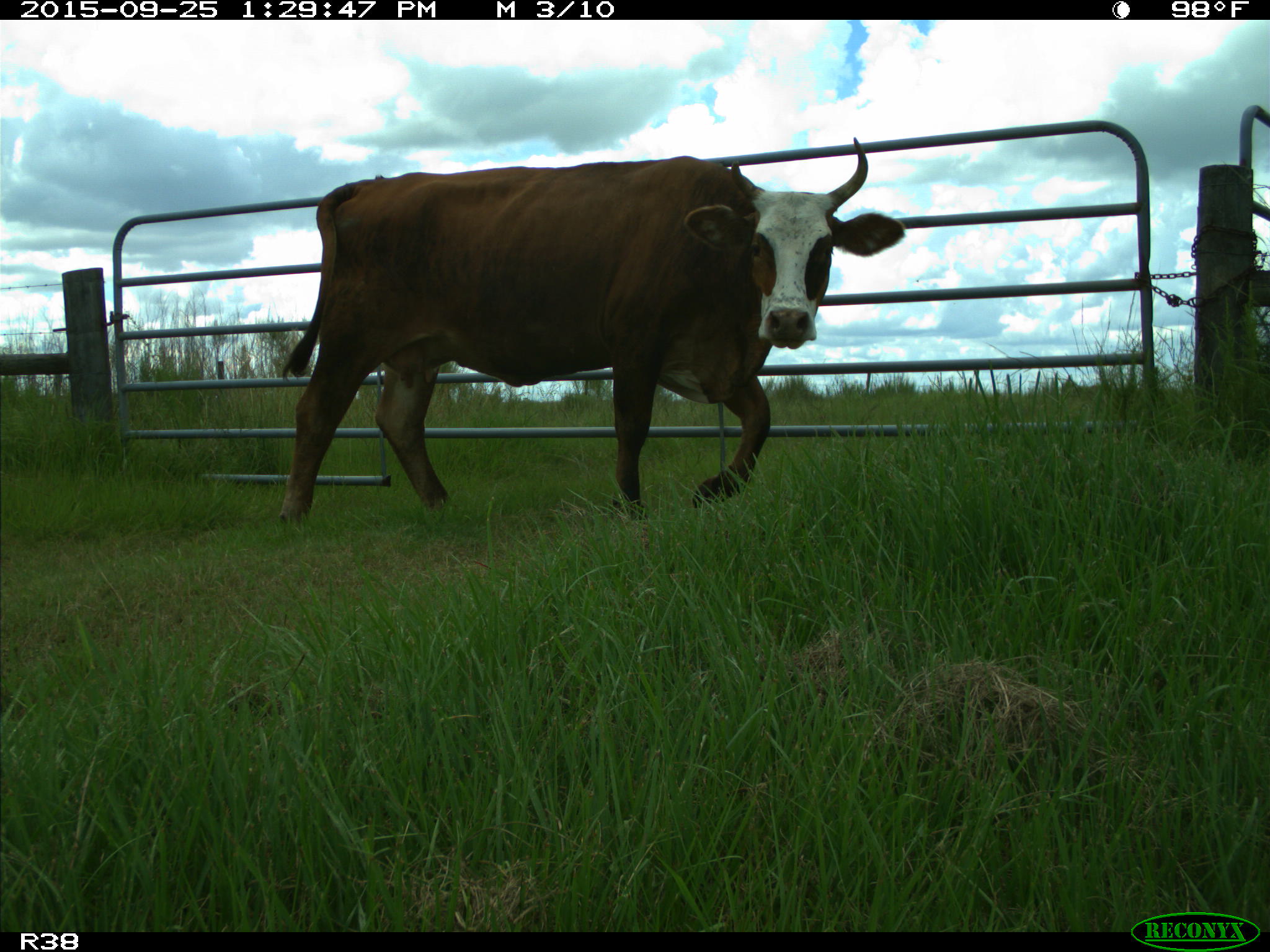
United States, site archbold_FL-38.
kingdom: Animalia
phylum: Chordata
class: Mammalia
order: Artiodactyla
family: Bovidae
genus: Bos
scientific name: Bos taurus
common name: domestic cow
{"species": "Bos taurus (domestic cow)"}